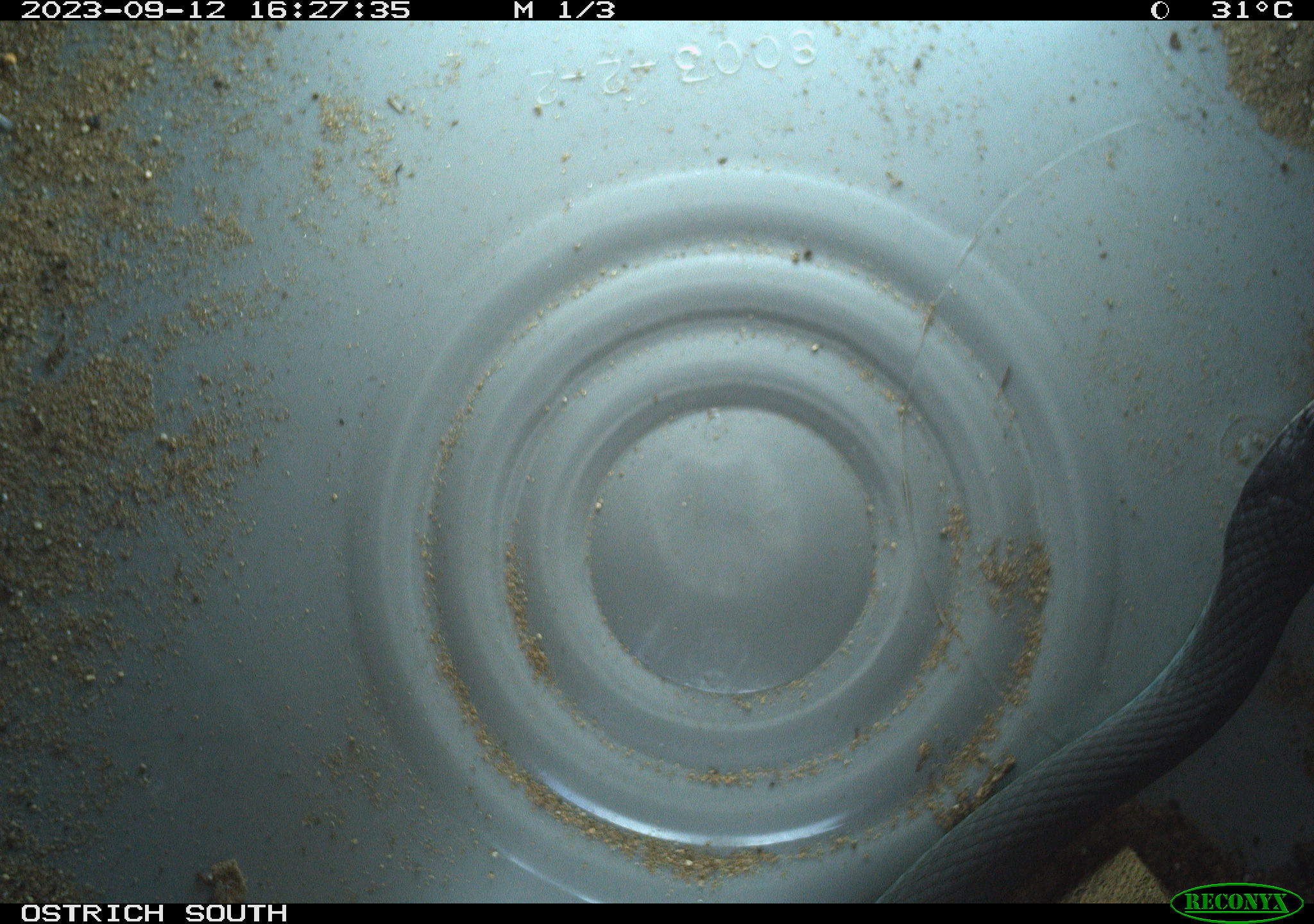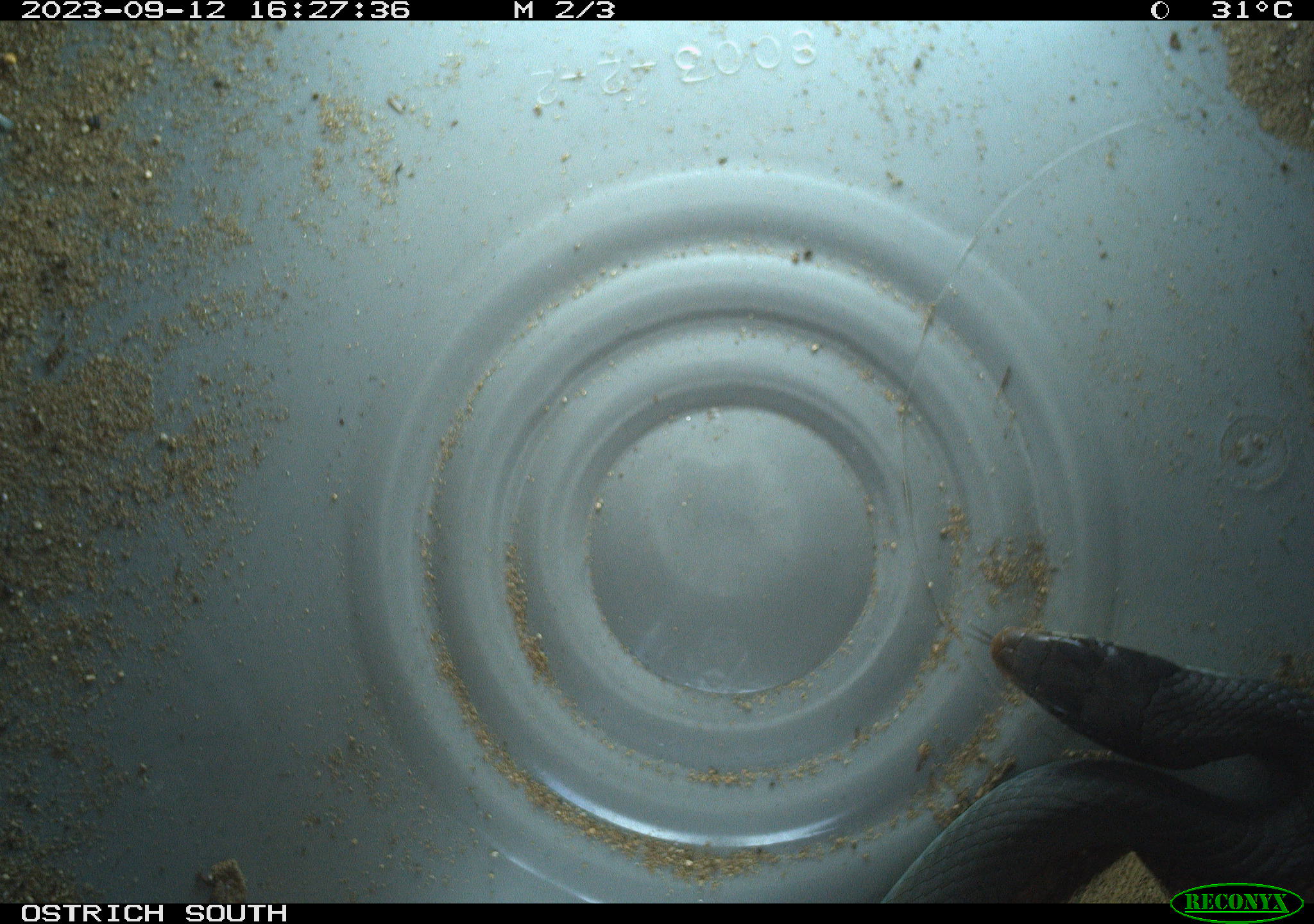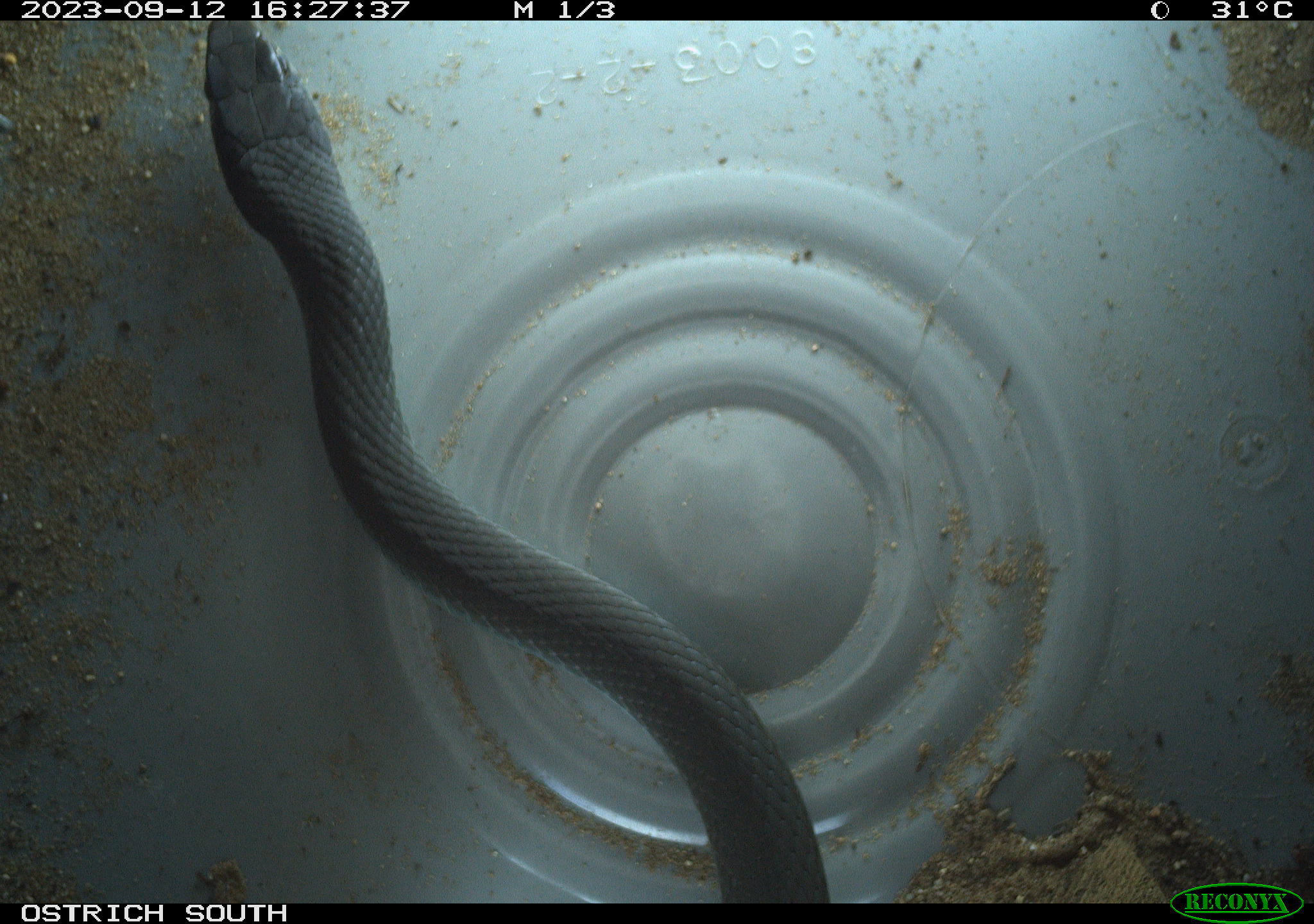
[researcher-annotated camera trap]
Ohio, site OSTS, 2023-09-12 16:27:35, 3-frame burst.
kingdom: Animalia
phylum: Chordata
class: Reptilia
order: Squamata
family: Colubridae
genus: Coluber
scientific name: Coluber constrictor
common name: eastern racer snake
Eastern racer snake (Coluber constrictor).